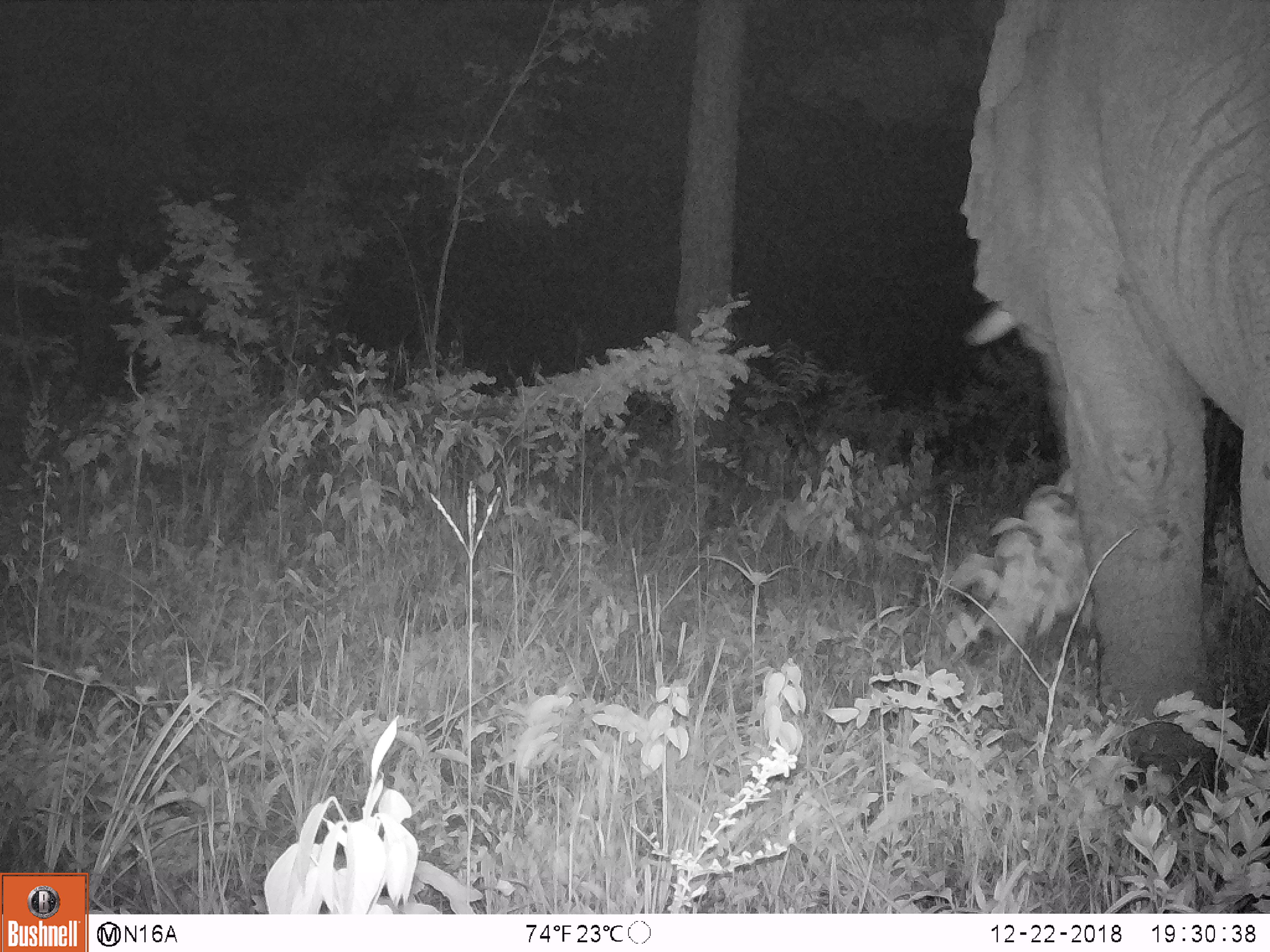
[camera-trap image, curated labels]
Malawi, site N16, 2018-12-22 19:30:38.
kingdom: Animalia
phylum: Chordata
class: Mammalia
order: Proboscidea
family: Elephantidae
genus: Loxodonta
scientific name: Loxodonta africana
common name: african savanna elephant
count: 1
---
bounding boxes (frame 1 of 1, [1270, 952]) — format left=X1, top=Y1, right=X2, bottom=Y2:
african savanna elephant: left=936, top=18, right=1266, bottom=682